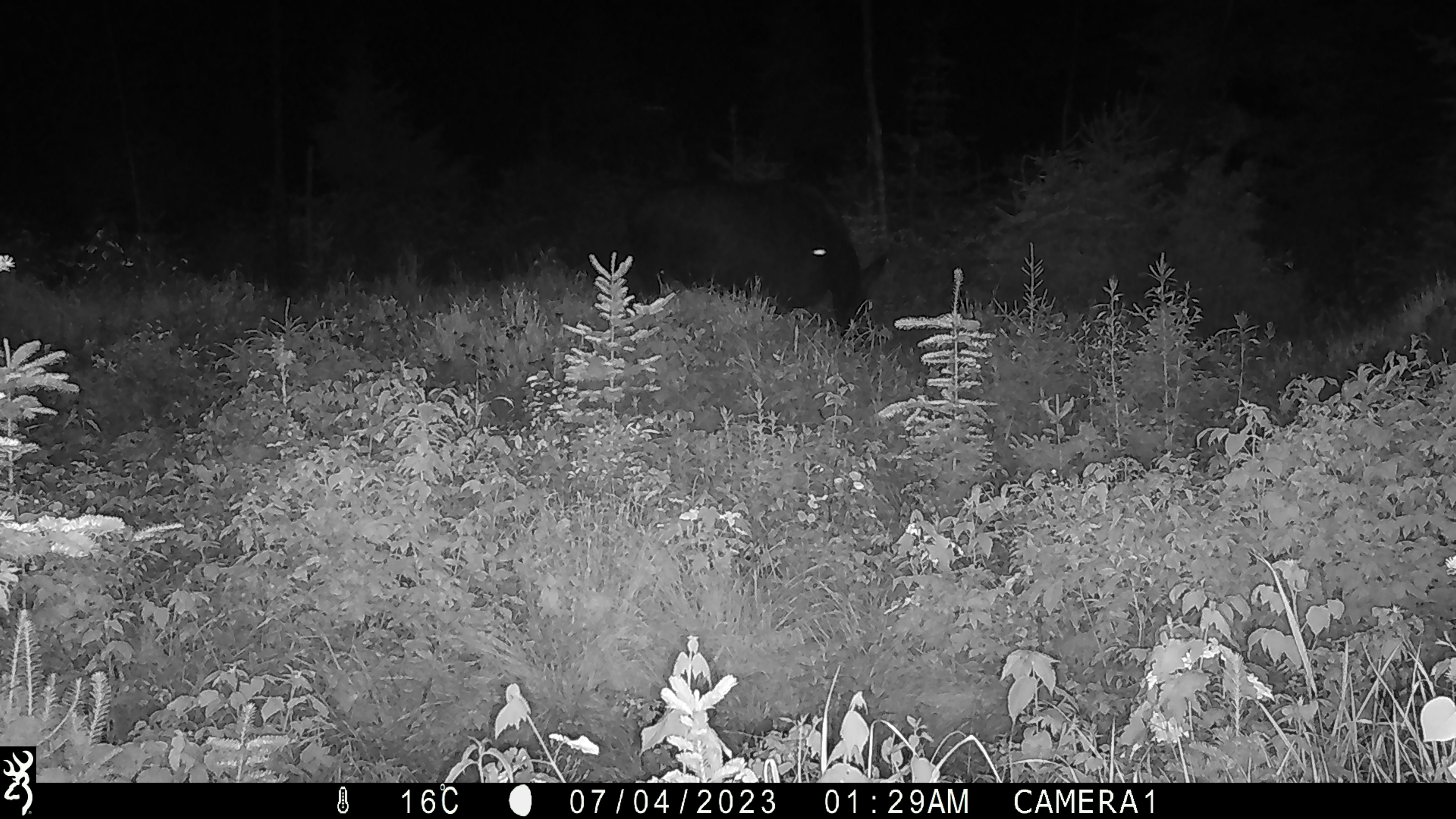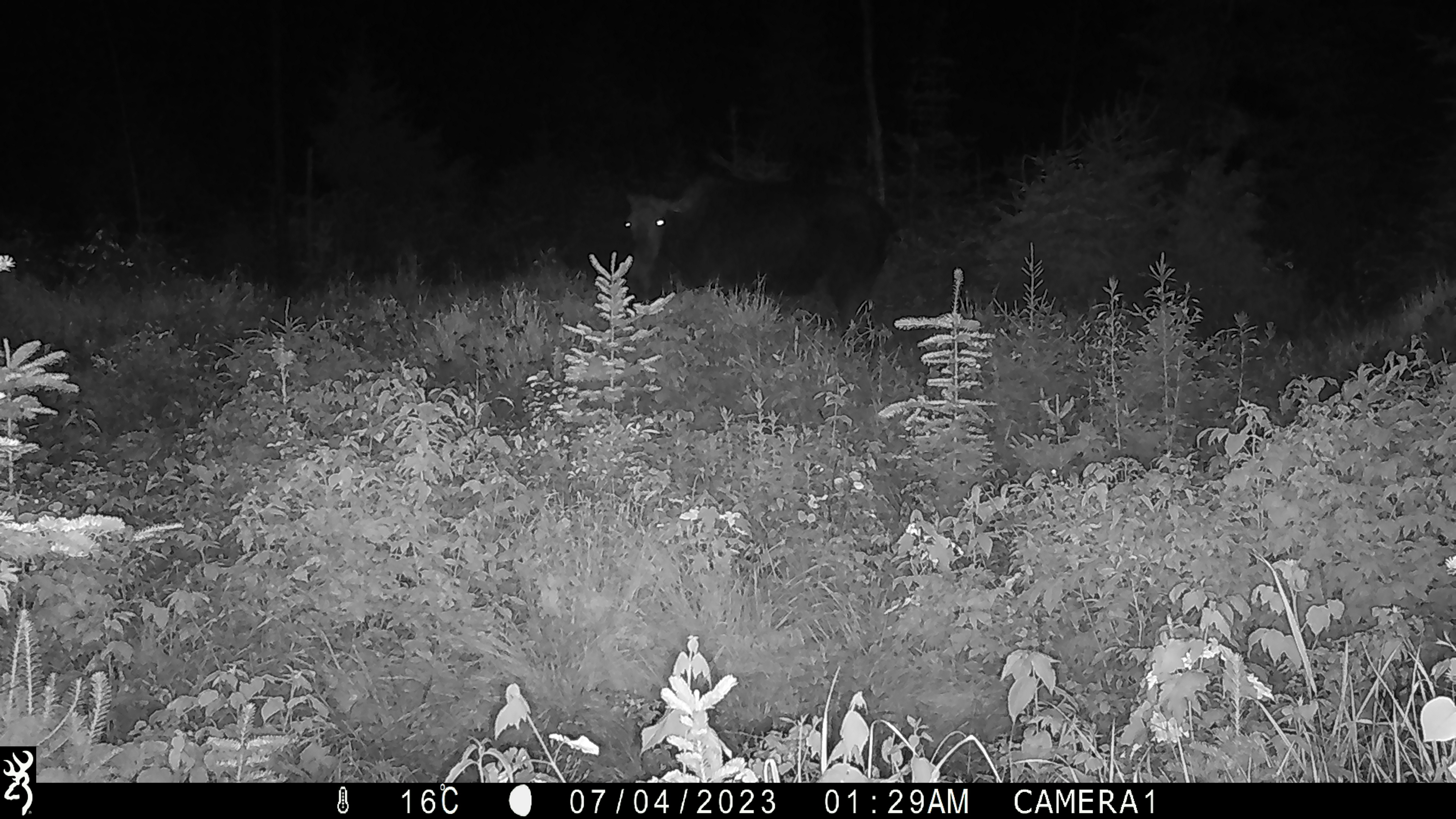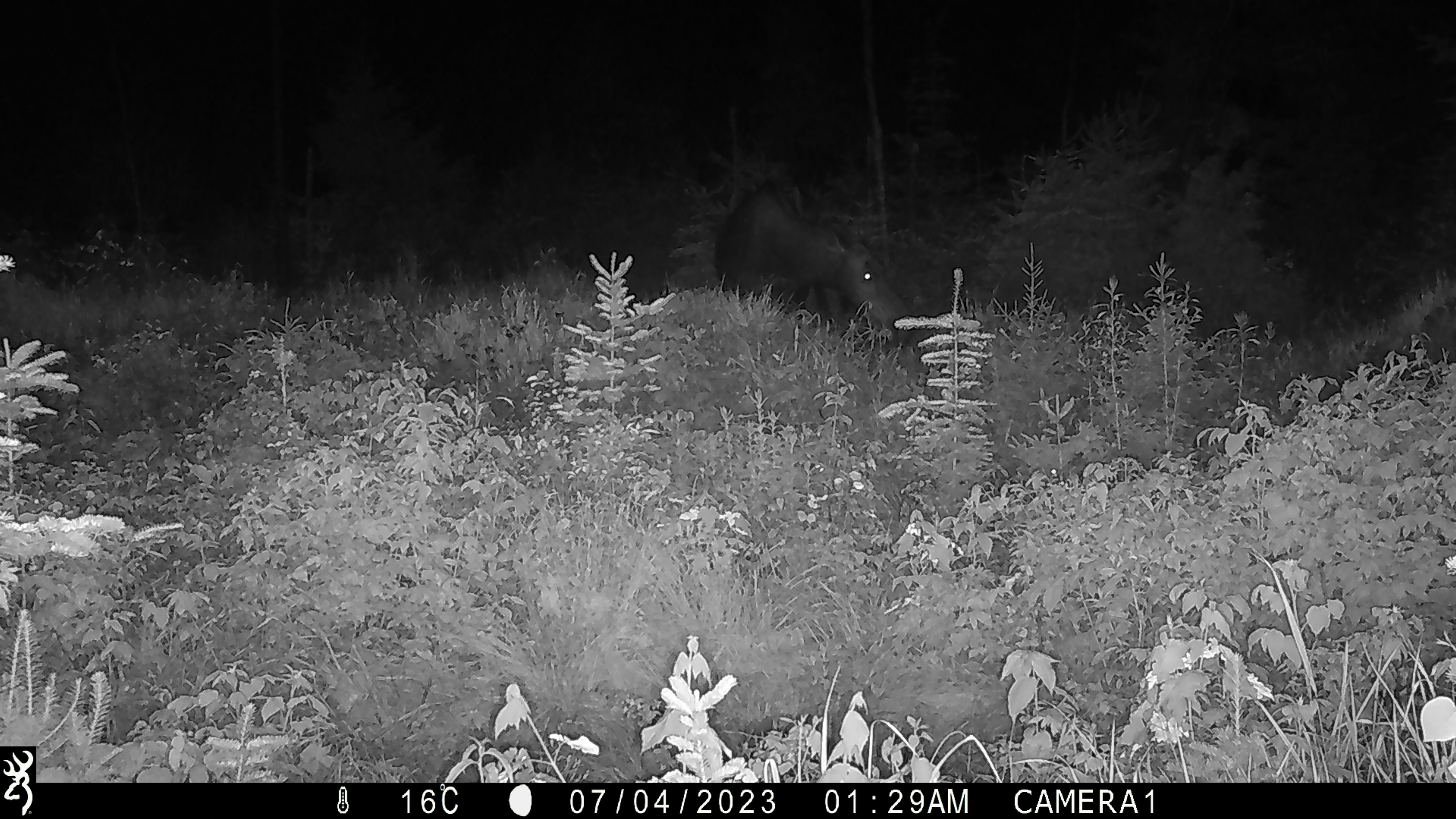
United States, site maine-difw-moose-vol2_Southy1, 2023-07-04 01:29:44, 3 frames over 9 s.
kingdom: Animalia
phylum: Chordata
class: Mammalia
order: Artiodactyla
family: Cervidae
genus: Alces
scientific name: Alces alces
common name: moose